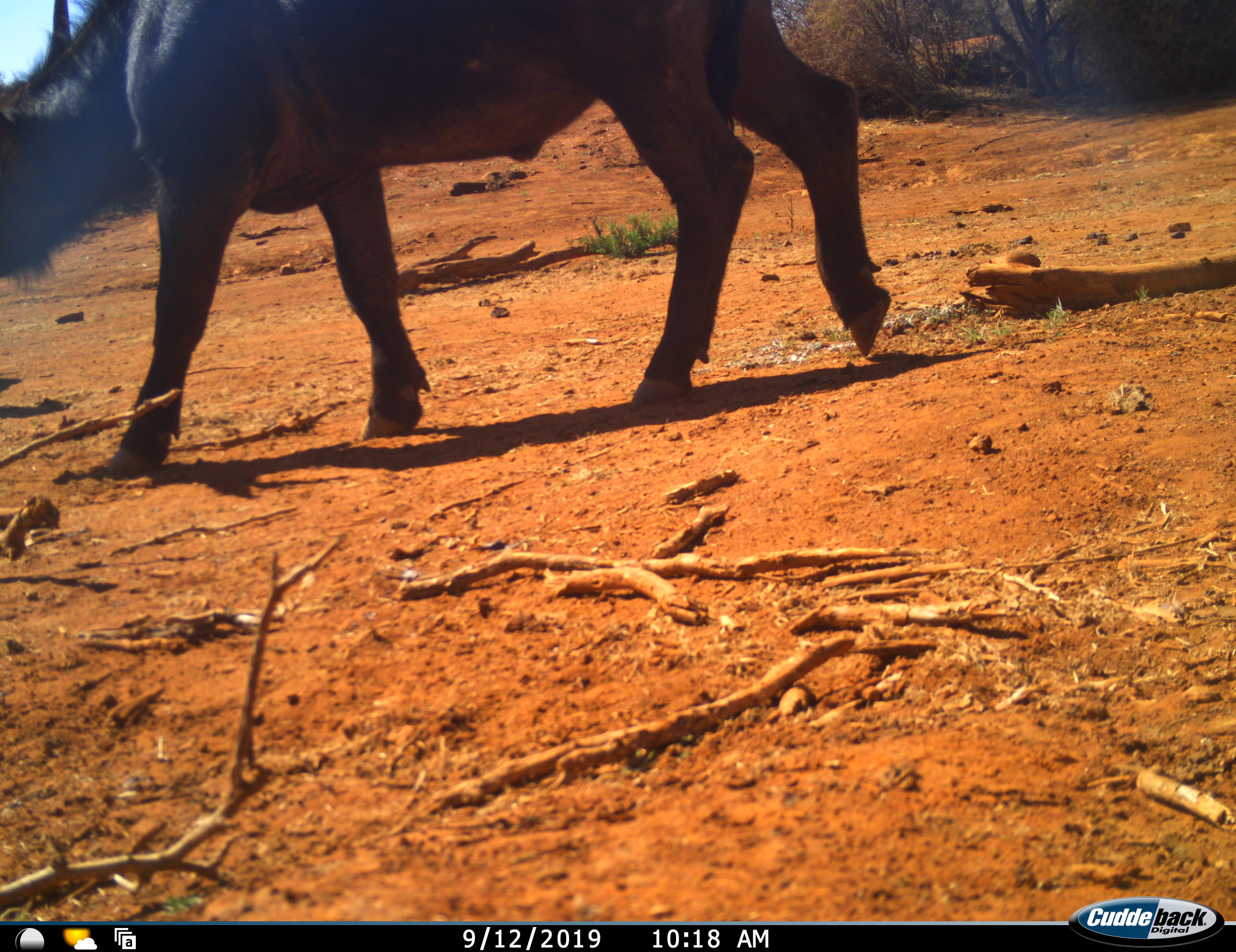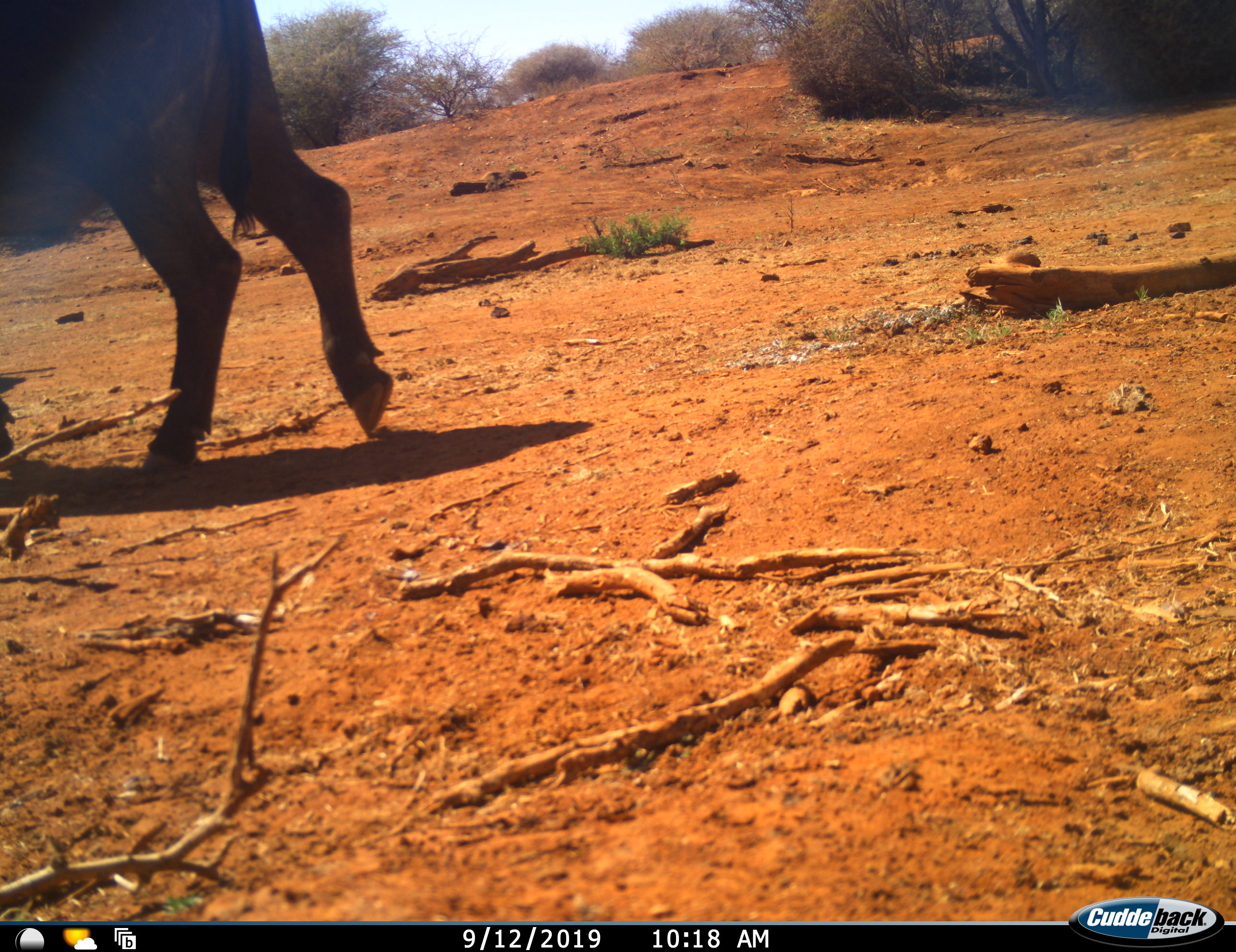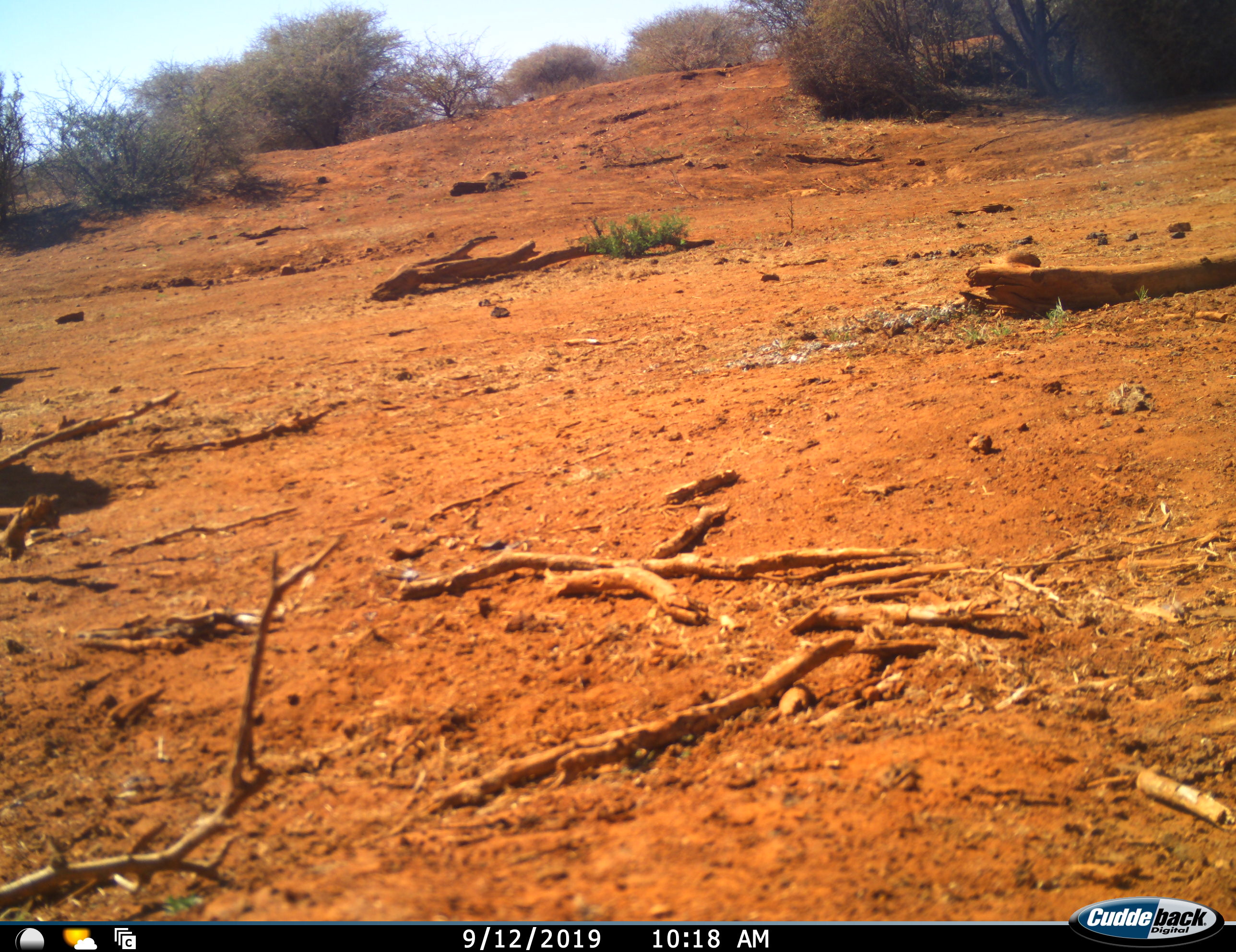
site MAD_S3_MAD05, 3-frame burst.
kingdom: Animalia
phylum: Chordata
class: Mammalia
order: Artiodactyla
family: Bovidae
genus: Syncerus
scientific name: Syncerus caffer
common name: african buffalo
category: buffalo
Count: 1.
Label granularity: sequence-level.